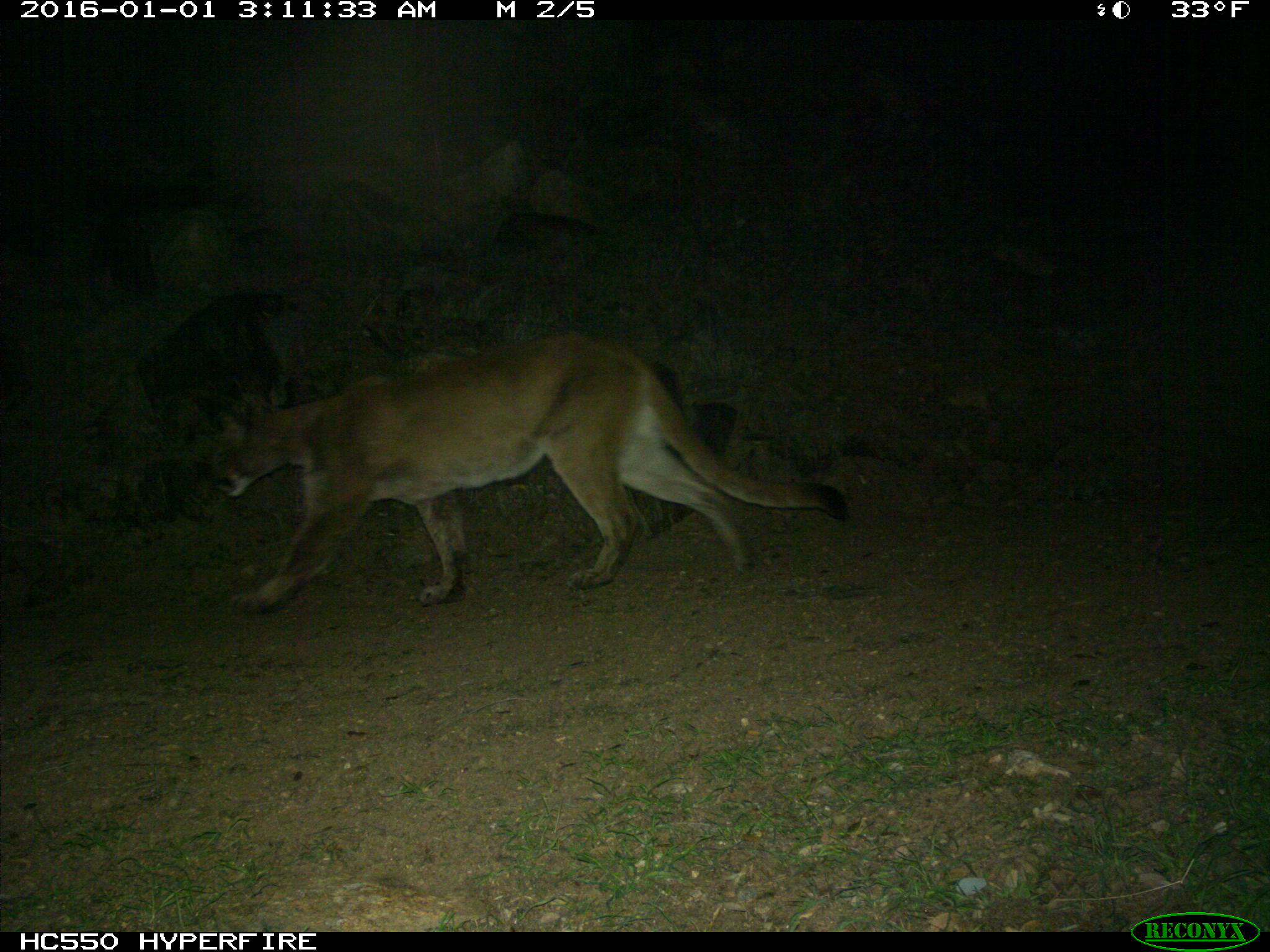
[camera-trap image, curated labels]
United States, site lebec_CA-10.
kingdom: Animalia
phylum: Chordata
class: Mammalia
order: Carnivora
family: Felidae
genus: Puma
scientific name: Puma concolor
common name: mountain lion